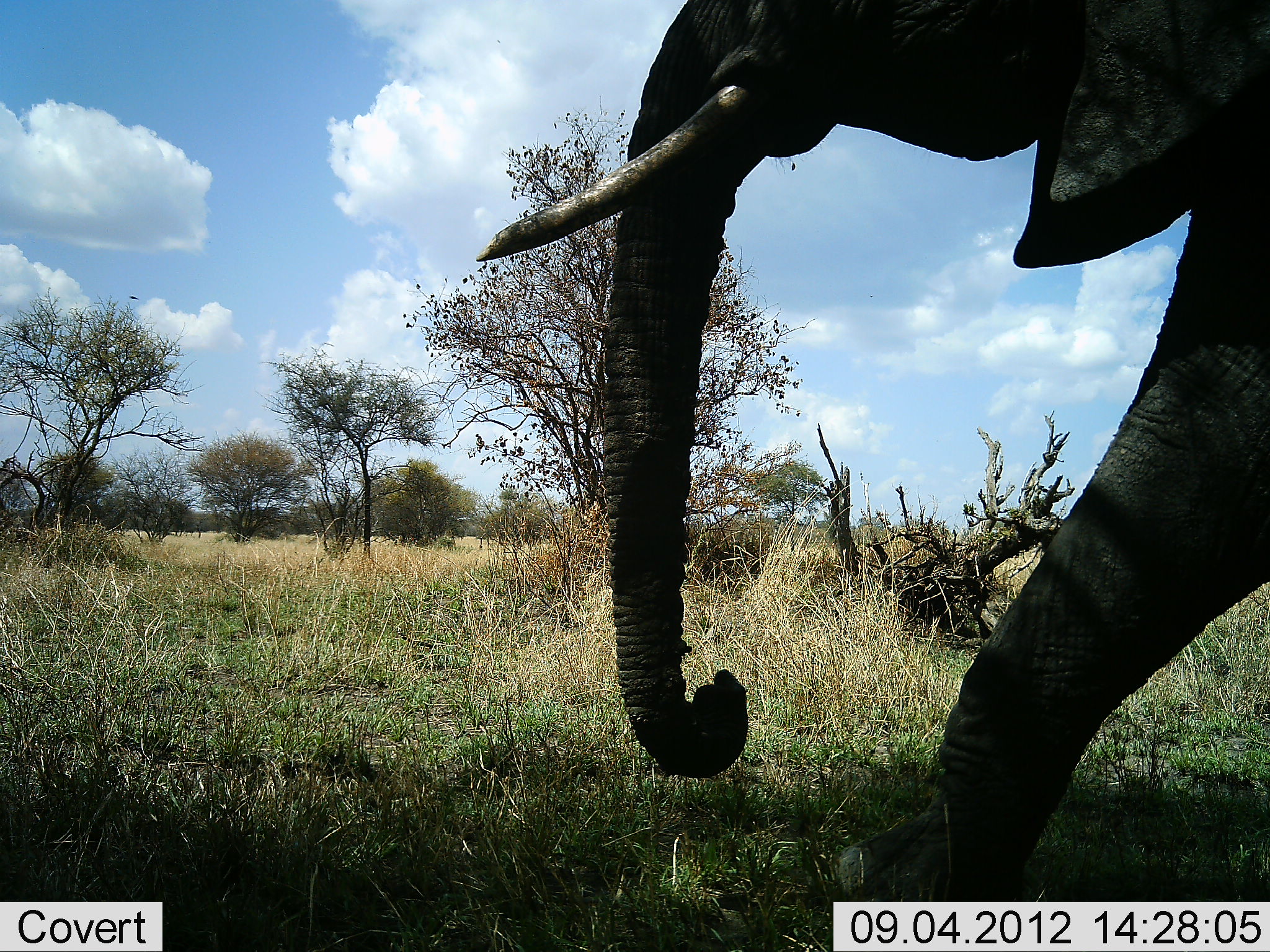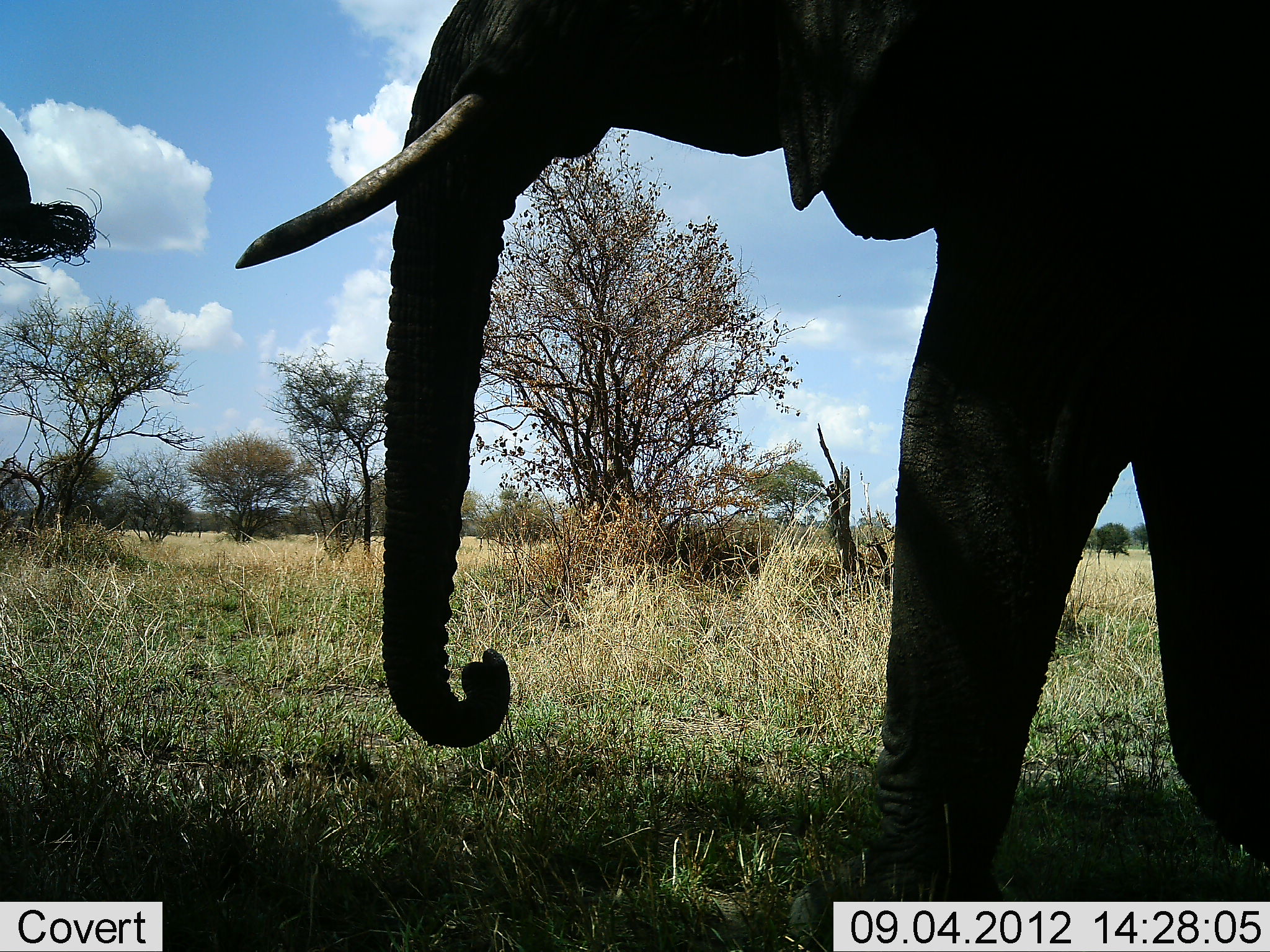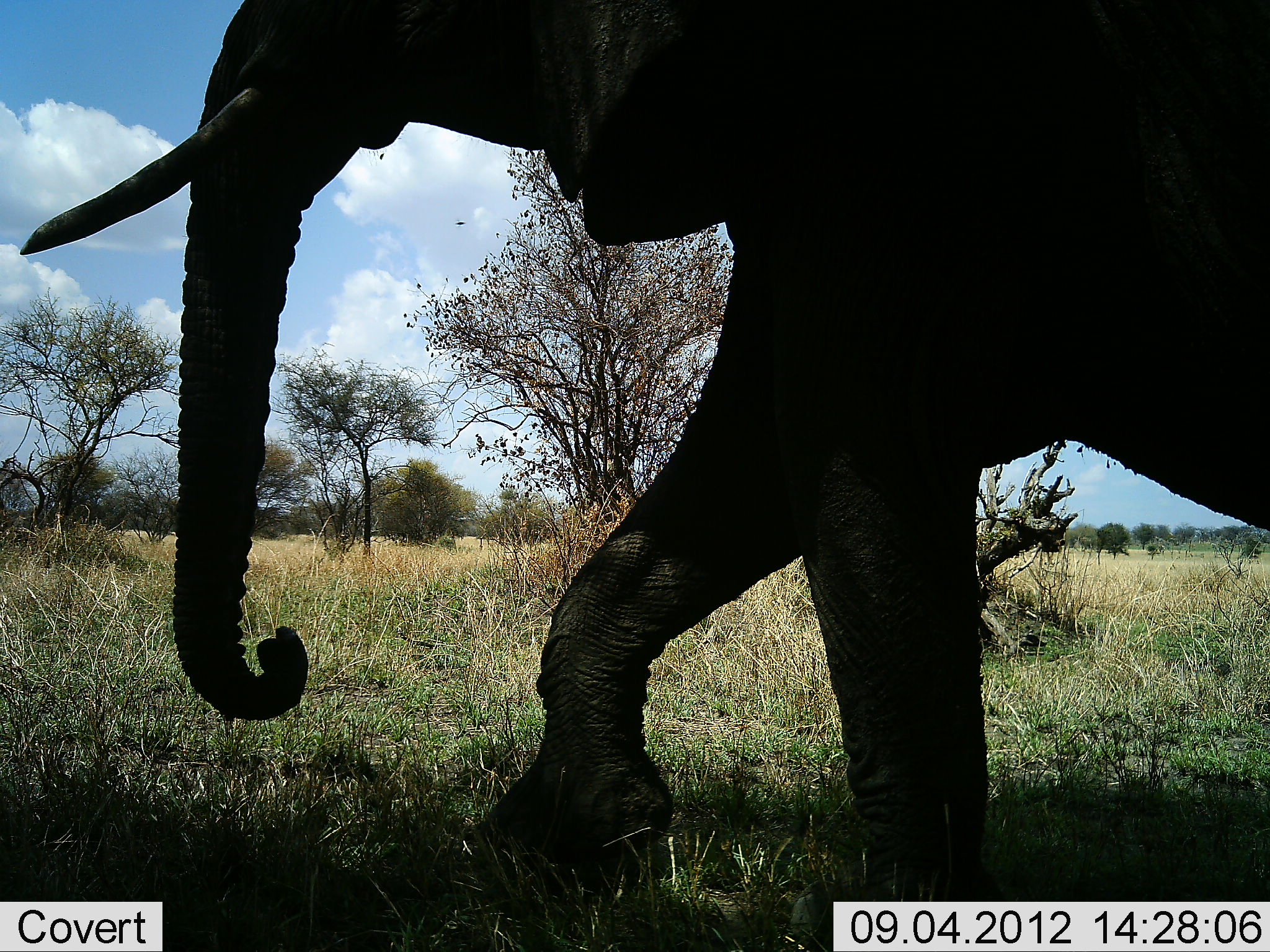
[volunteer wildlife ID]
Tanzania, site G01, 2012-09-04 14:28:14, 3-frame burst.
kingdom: Animalia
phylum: Chordata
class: Mammalia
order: Proboscidea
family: Elephantidae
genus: Loxodonta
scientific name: Loxodonta africana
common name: african bush elephant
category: elephant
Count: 2.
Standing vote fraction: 0%.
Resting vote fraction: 0%.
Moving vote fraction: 100%.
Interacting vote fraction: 0%.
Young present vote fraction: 0%.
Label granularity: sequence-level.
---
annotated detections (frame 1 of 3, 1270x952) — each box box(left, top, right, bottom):
animal: box(476, 0, 1270, 902)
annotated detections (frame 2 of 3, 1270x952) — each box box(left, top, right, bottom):
animal: box(238, 0, 1270, 951)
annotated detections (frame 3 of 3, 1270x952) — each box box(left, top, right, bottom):
animal: box(19, 1, 1270, 951)